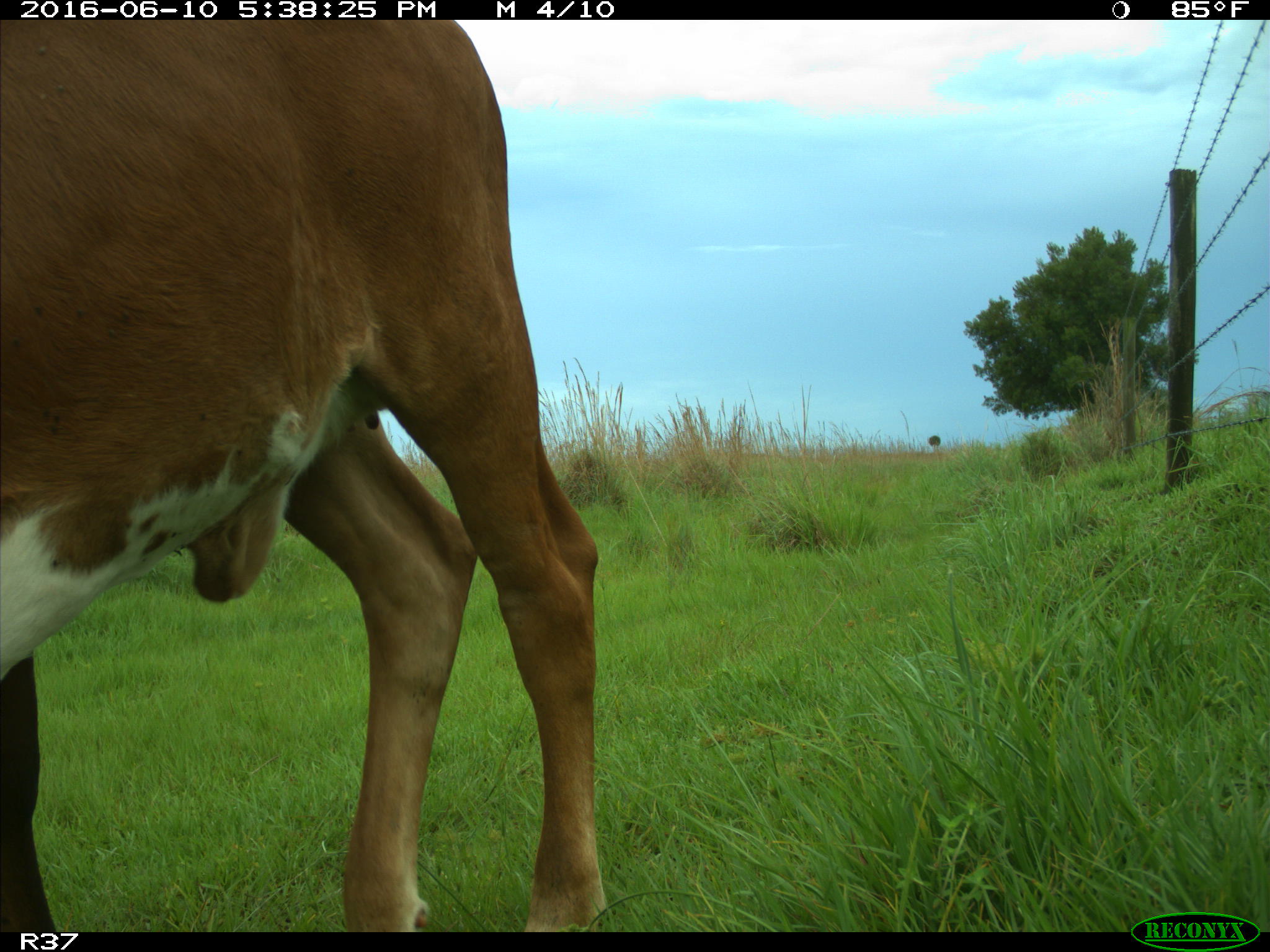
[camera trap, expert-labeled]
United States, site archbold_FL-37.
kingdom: Animalia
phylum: Chordata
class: Mammalia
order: Artiodactyla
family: Bovidae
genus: Bos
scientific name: Bos taurus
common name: domestic cow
Bos taurus (domestic cow).